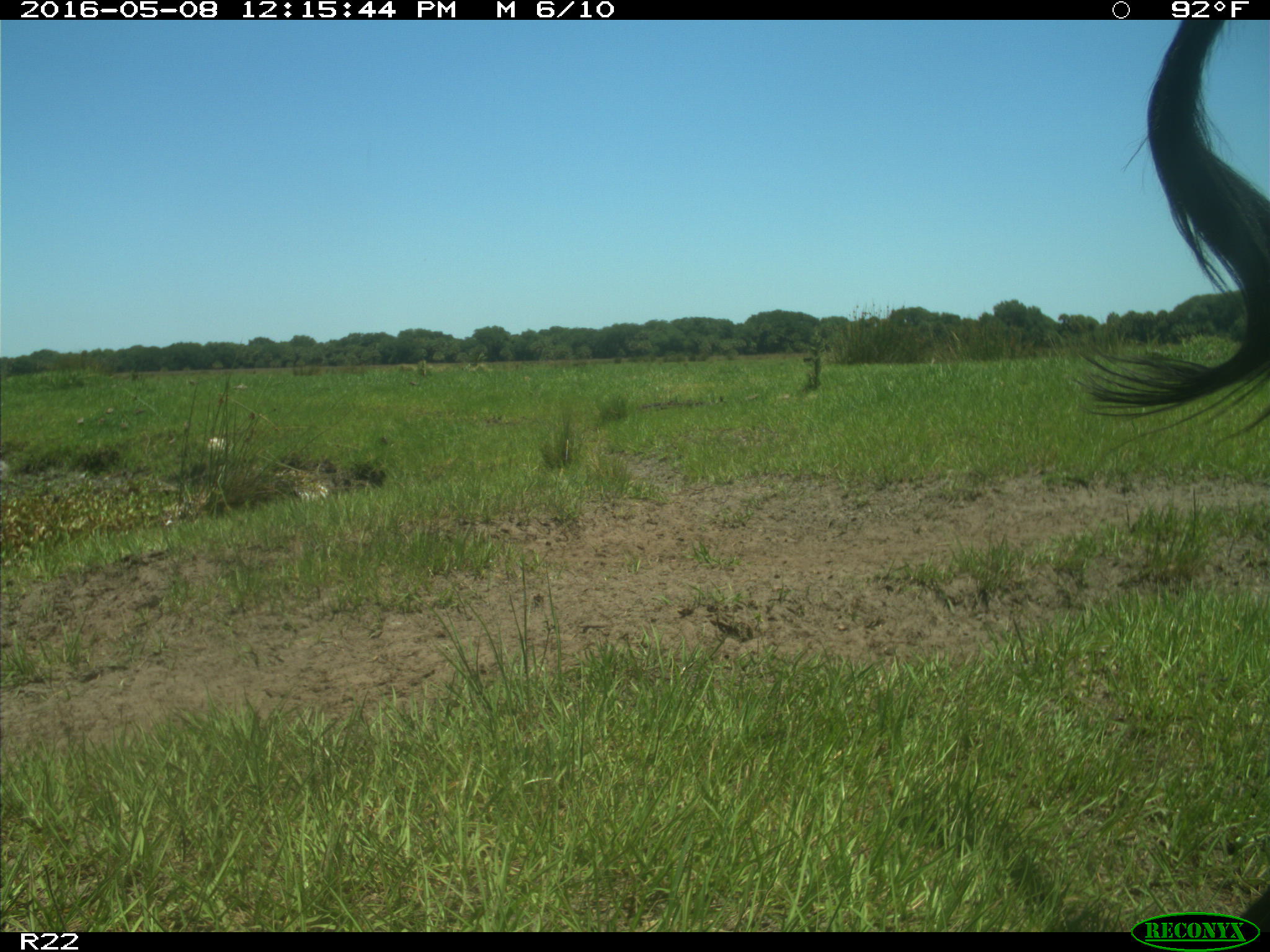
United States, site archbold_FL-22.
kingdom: Animalia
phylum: Chordata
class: Mammalia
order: Artiodactyla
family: Bovidae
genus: Bos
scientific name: Bos taurus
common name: domestic cow